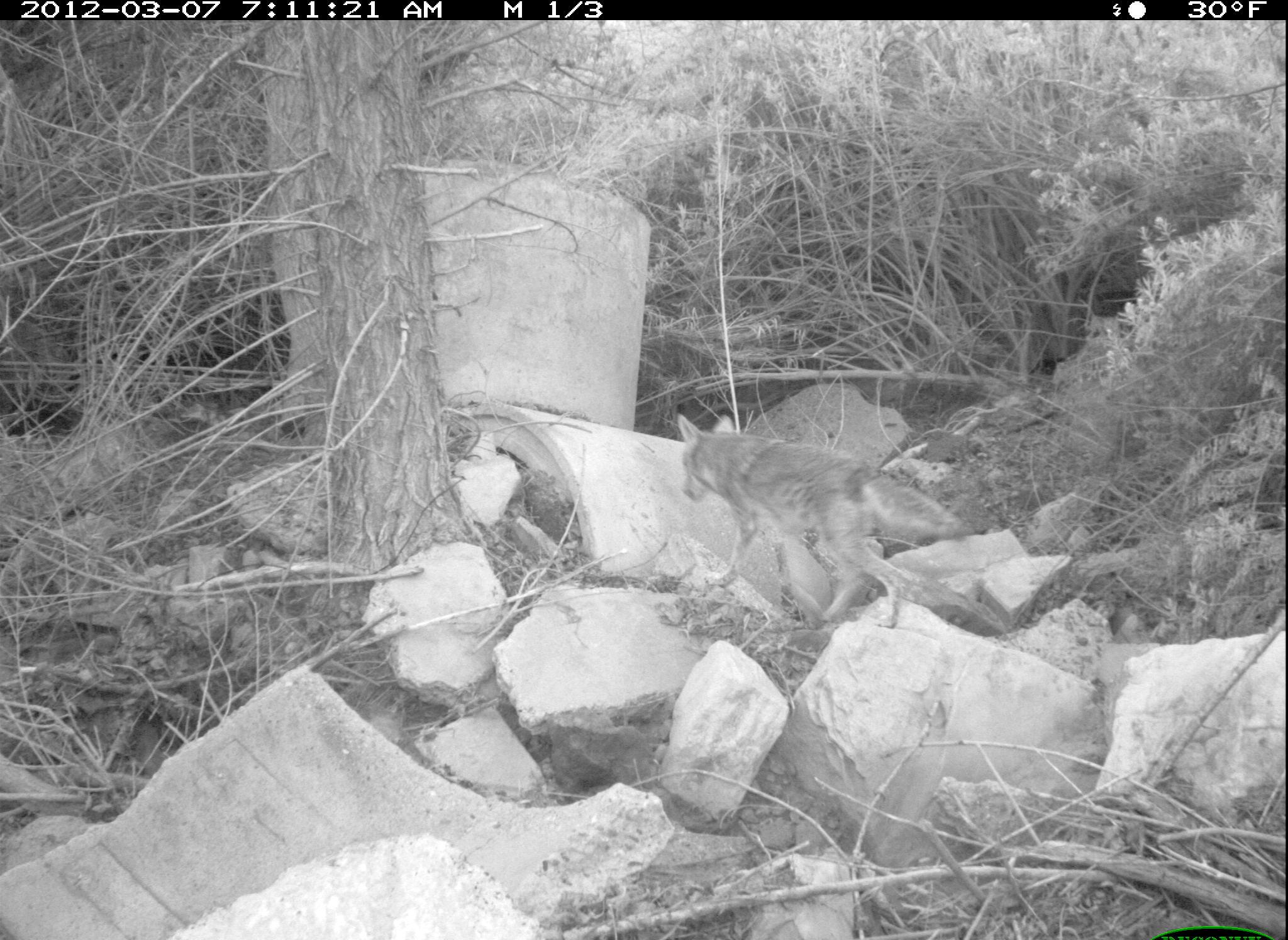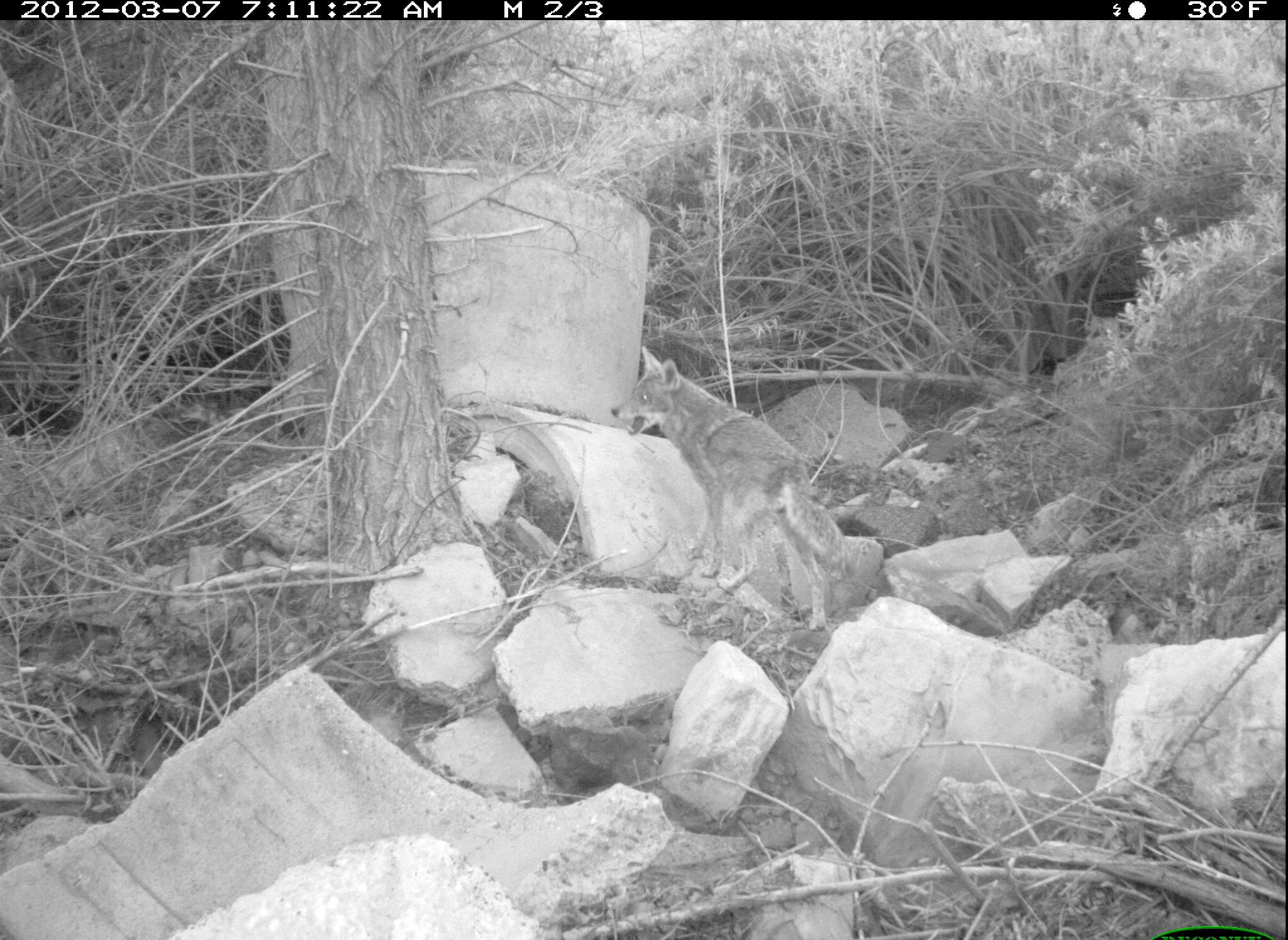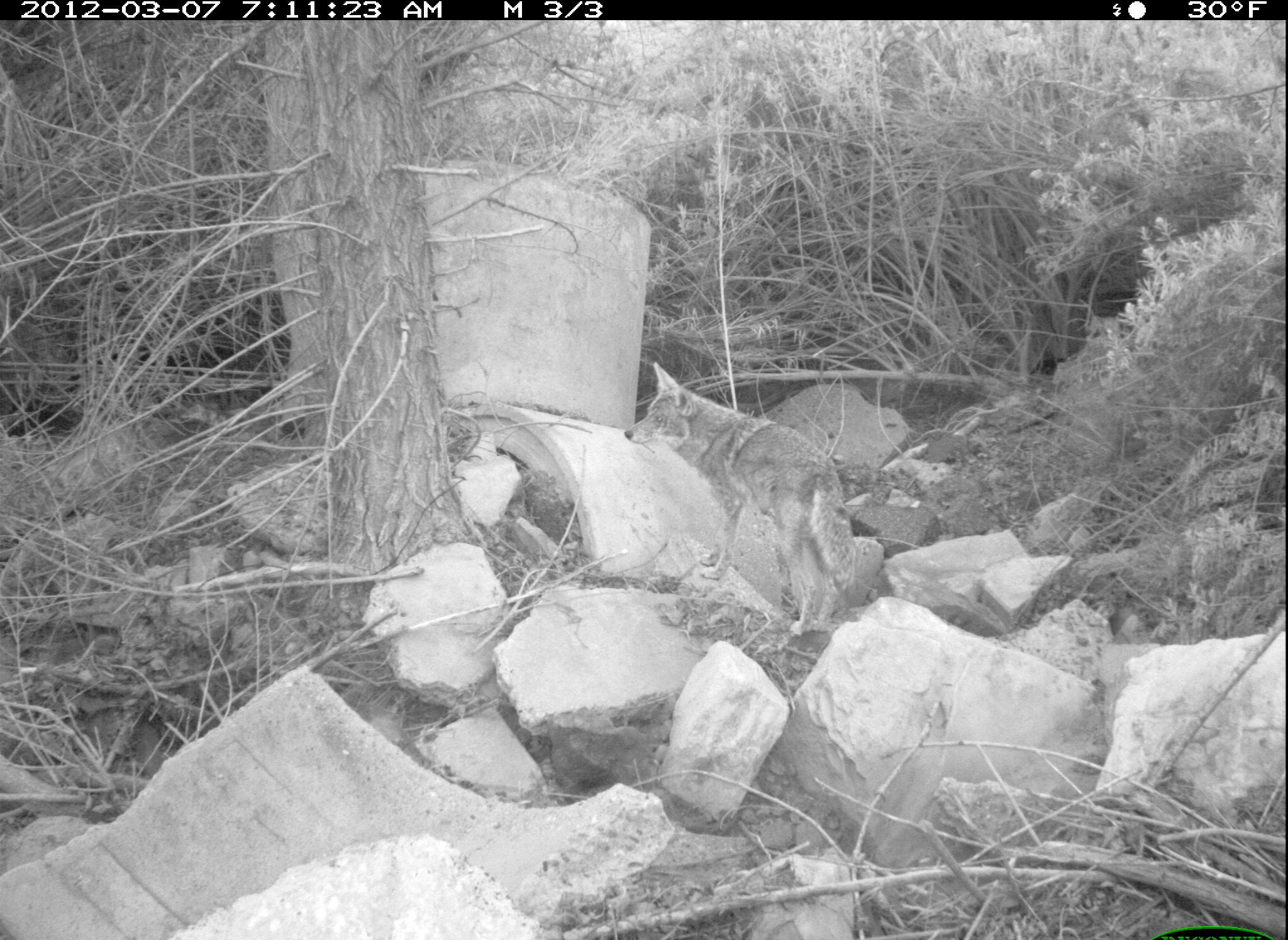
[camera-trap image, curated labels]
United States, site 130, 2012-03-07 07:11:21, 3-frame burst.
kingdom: Animalia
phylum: Chordata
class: Mammalia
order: Carnivora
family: Canidae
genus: Canis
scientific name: Canis latrans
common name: coyote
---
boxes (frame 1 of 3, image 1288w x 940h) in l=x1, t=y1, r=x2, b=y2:
coyote: l=641, t=398, r=979, b=644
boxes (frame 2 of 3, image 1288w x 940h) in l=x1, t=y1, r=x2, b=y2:
coyote: l=609, t=338, r=860, b=631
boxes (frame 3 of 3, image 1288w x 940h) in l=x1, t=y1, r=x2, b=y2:
coyote: l=621, t=346, r=860, b=652